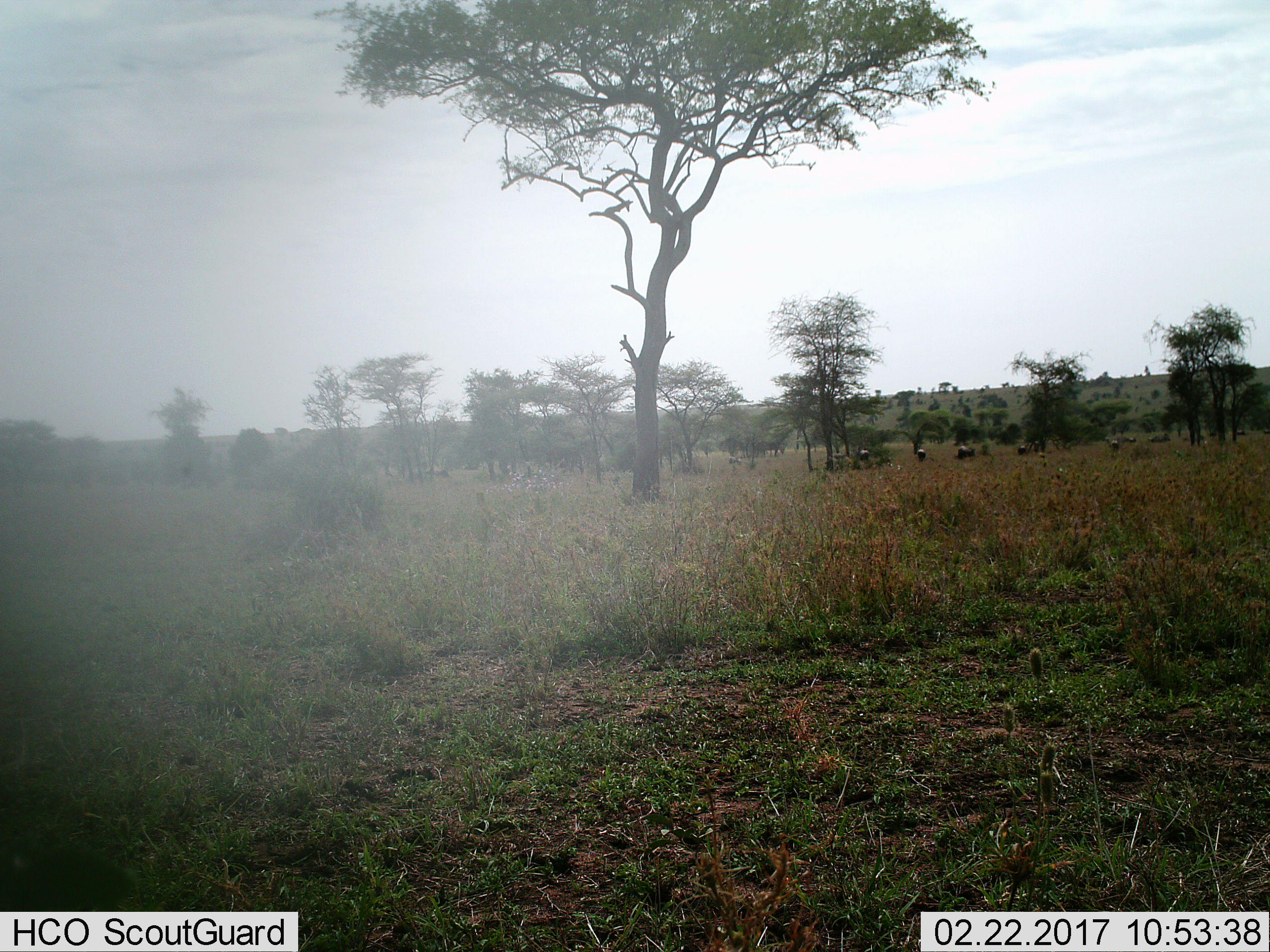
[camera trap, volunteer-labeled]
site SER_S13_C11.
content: unidentified animal